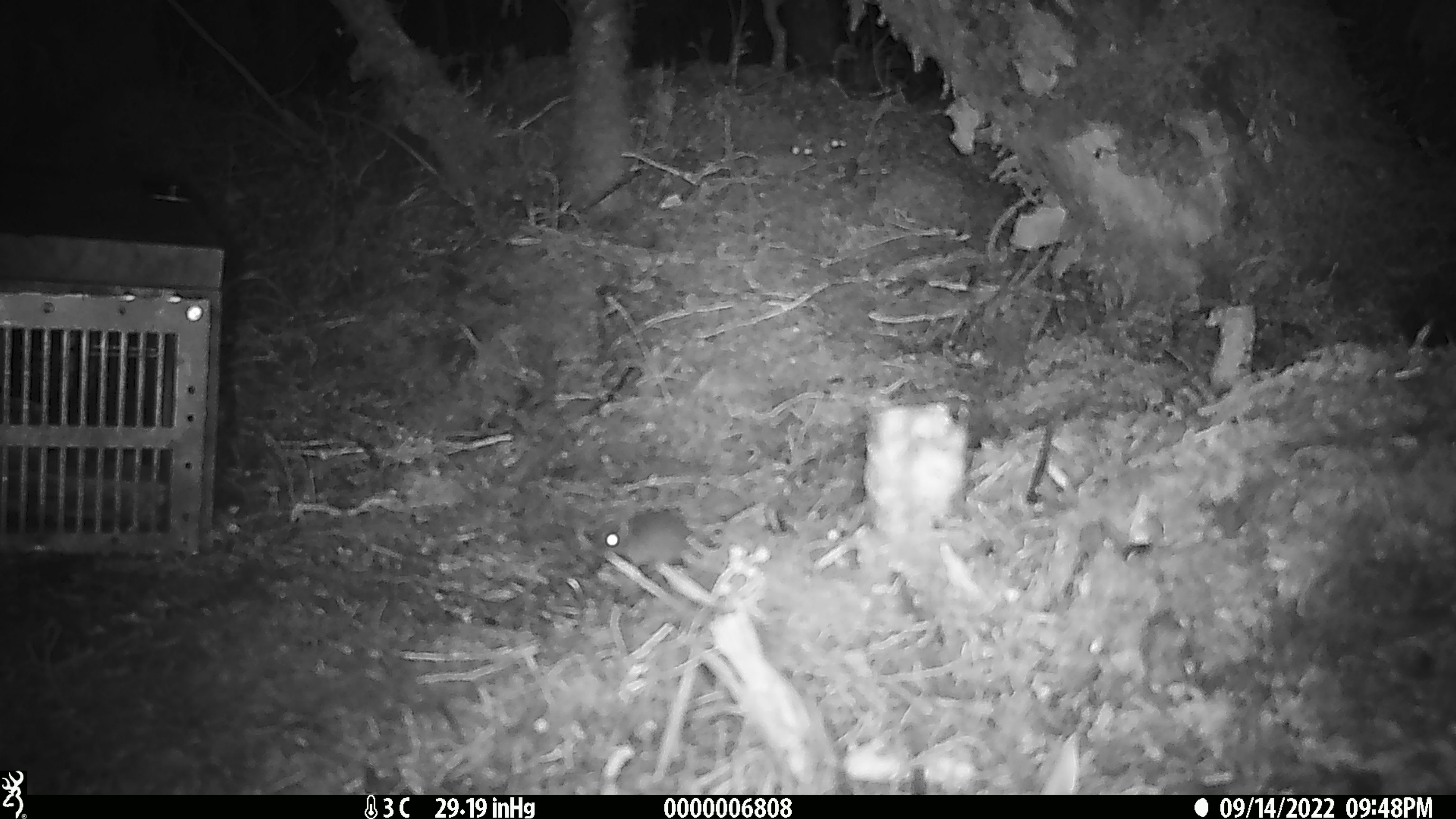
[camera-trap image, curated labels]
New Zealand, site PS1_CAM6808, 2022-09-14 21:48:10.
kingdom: Animalia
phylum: Chordata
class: Mammalia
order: Rodentia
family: Muridae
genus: Mus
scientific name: Mus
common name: mouse